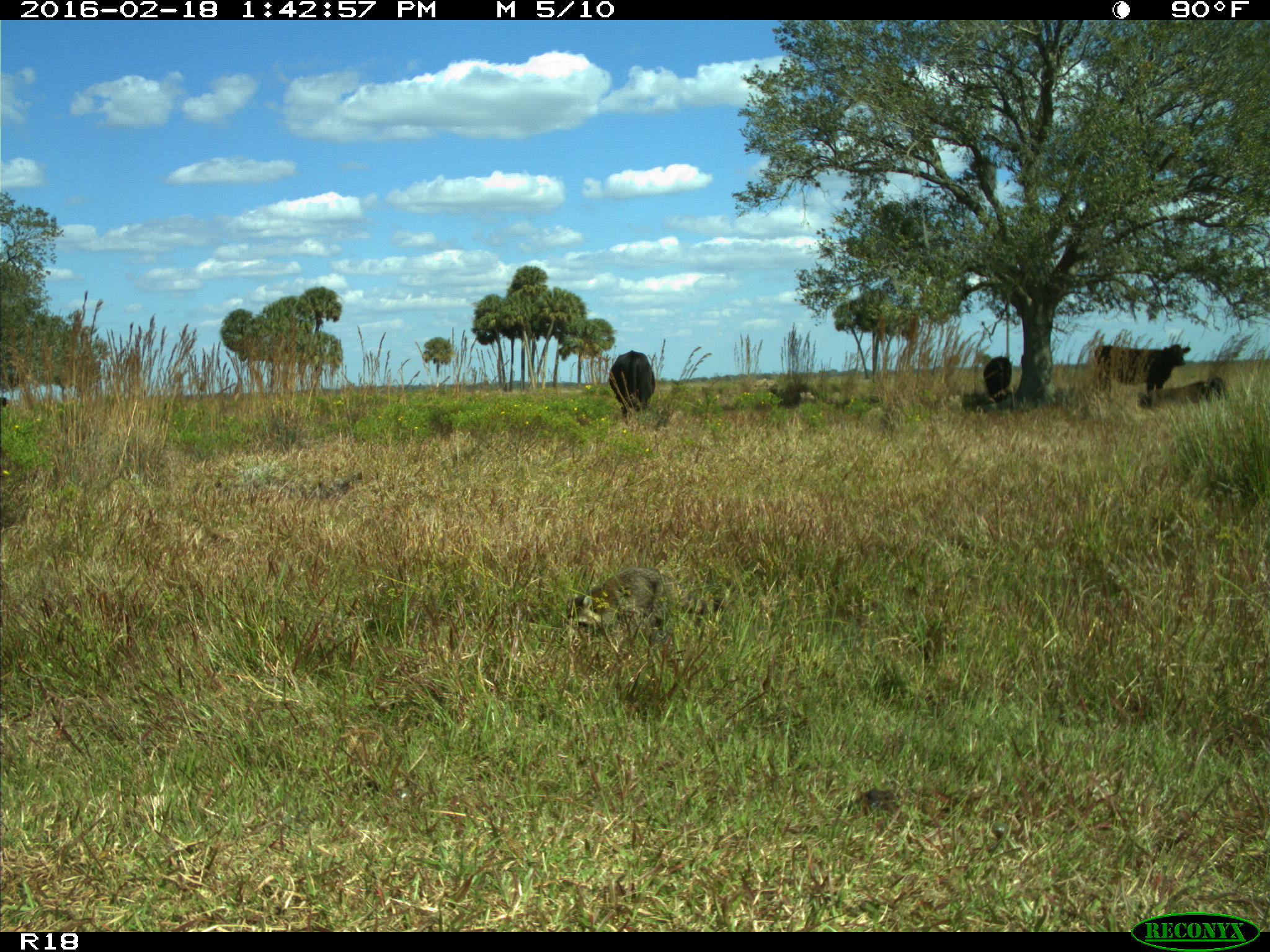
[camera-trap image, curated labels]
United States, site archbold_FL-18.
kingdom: Animalia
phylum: Chordata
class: Mammalia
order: Artiodactyla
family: Bovidae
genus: Bos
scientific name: Bos taurus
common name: domestic cow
Bos taurus (domestic cow).